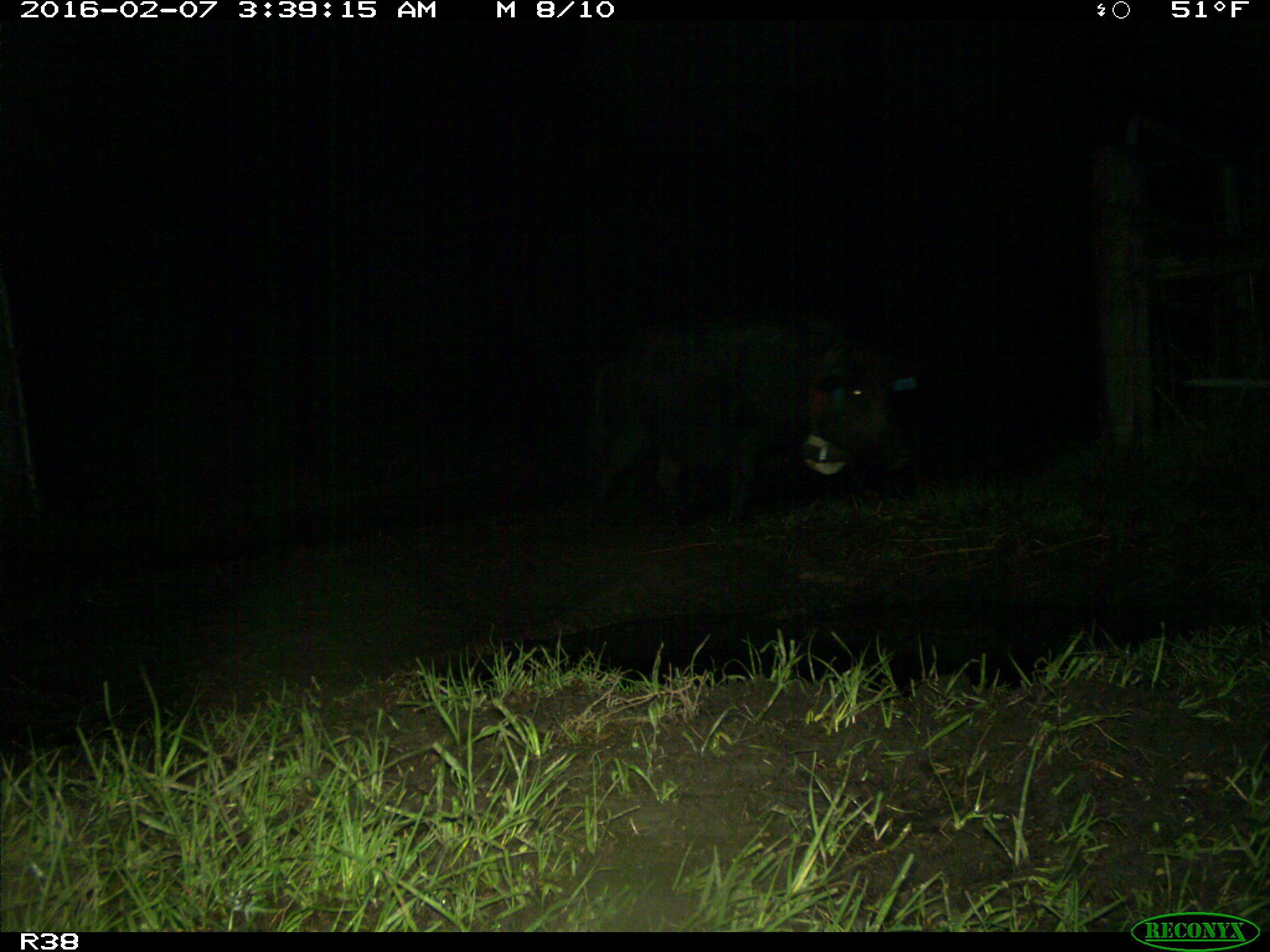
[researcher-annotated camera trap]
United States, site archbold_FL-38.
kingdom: Animalia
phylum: Chordata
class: Mammalia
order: Artiodactyla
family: Suidae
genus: Sus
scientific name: Sus scrofa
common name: wild boar